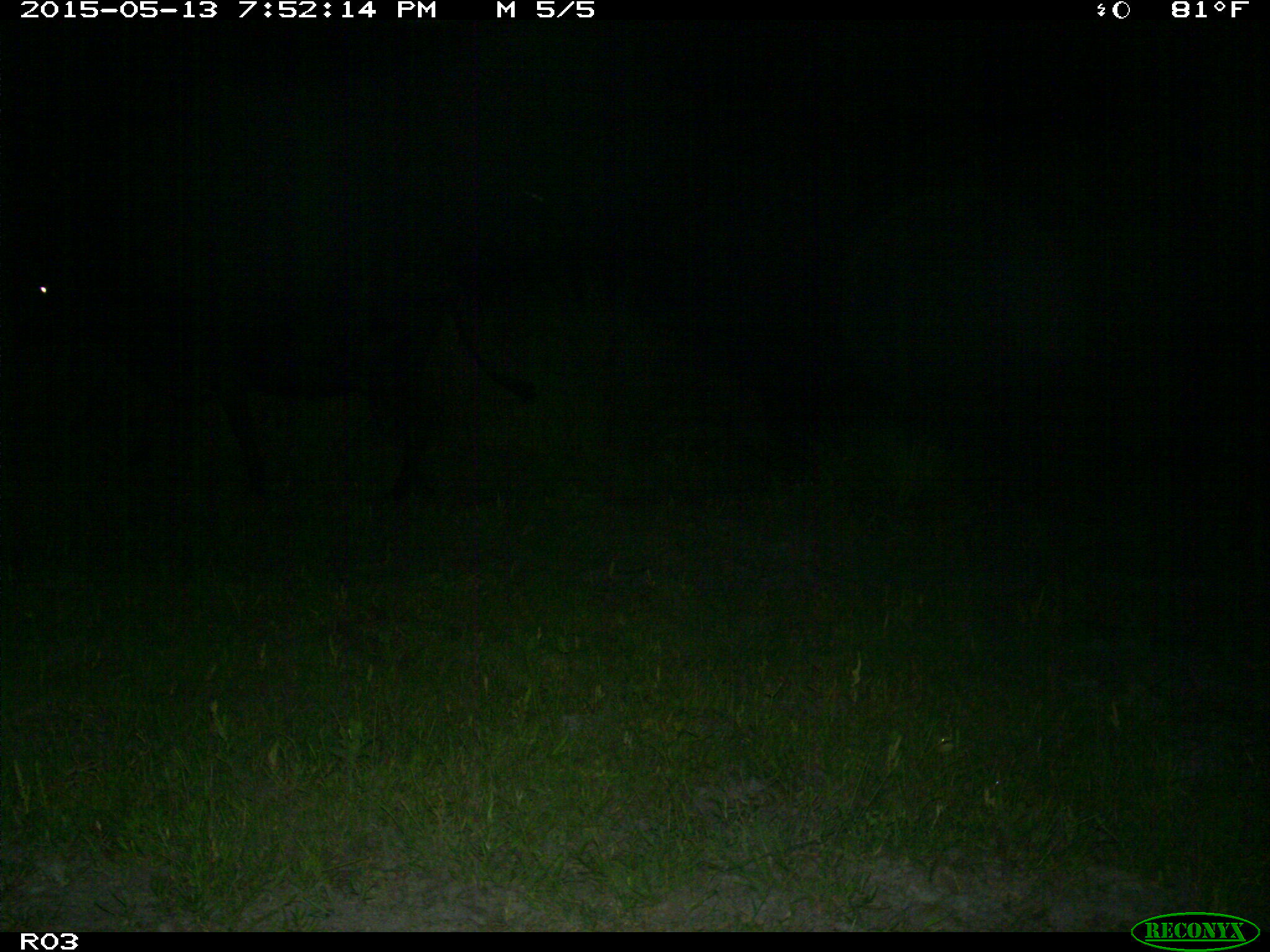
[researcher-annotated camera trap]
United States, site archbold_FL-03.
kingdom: Animalia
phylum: Chordata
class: Mammalia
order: Artiodactyla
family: Bovidae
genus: Bos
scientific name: Bos taurus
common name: domestic cow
Bos taurus (domestic cow).